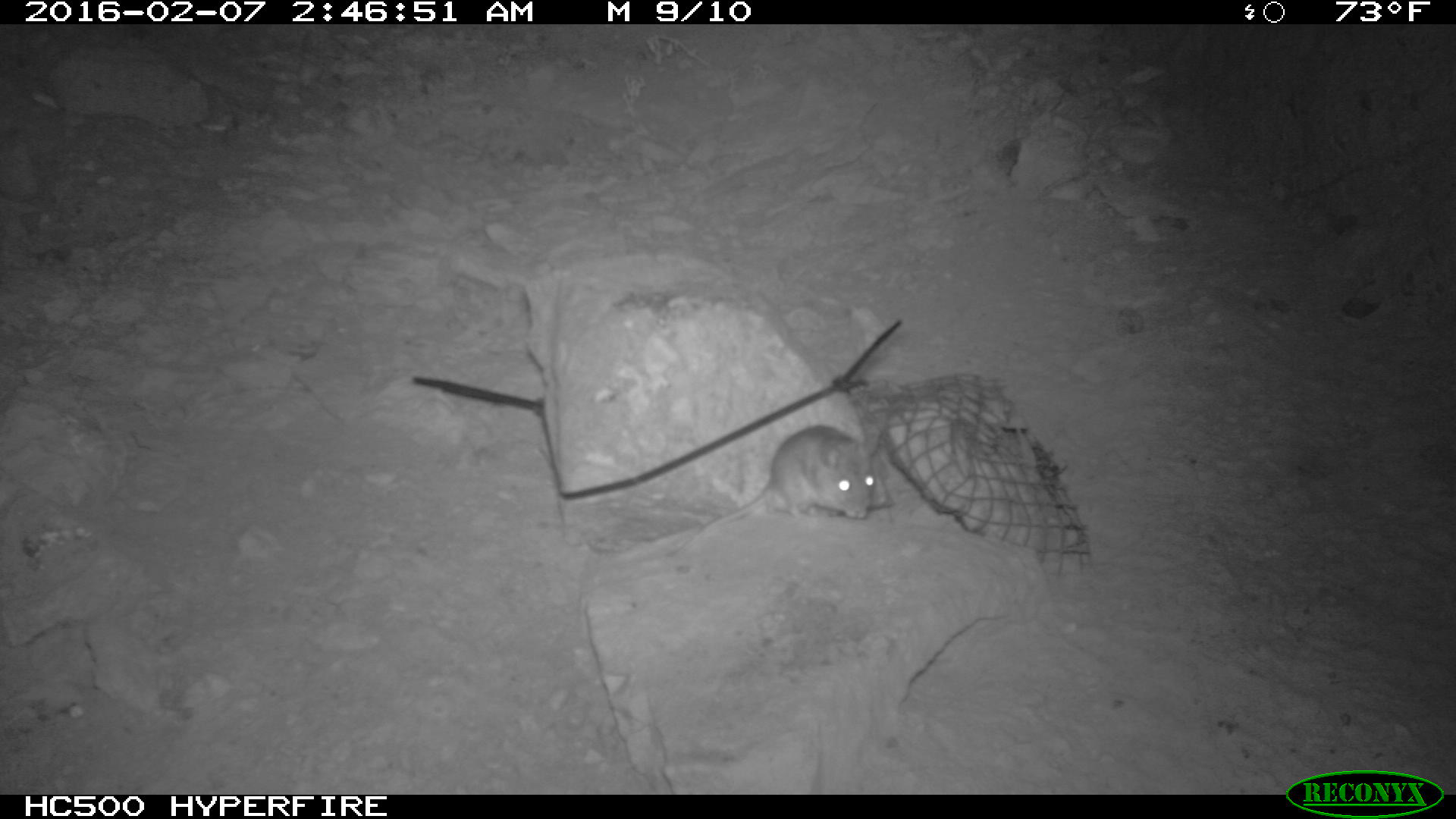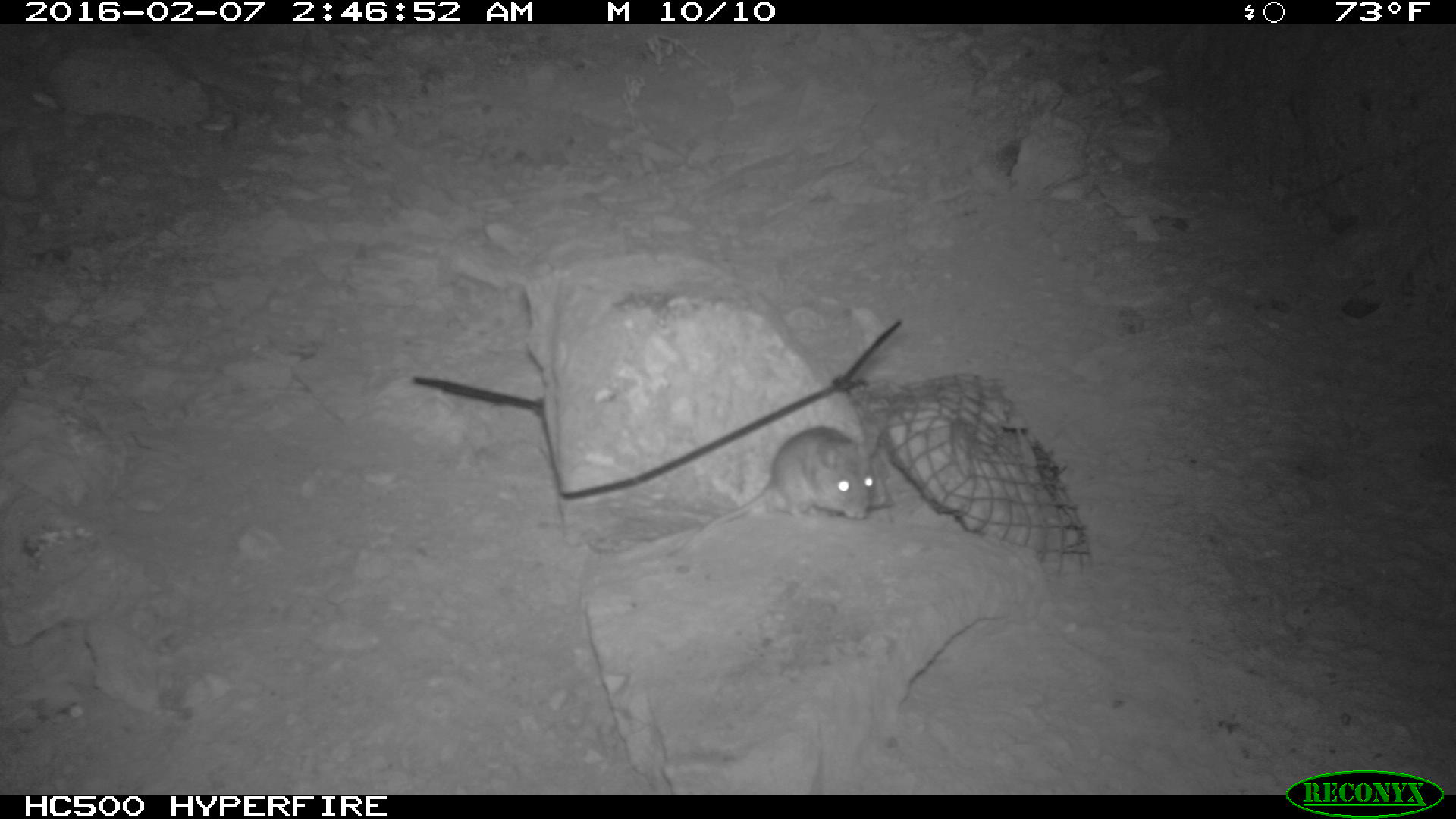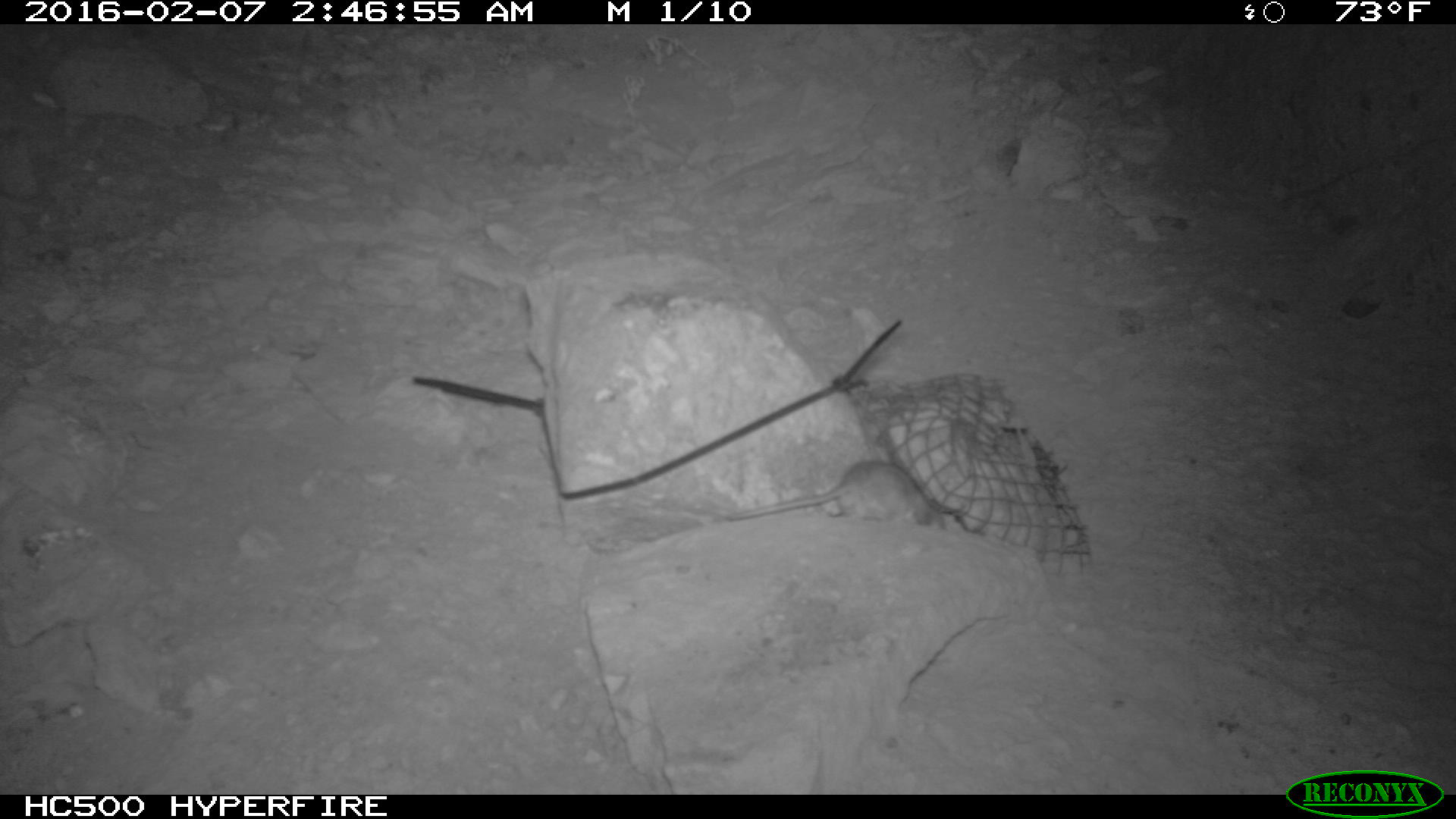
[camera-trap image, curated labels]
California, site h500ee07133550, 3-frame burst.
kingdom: Animalia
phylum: Chordata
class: Mammalia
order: Rodentia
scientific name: Rodentia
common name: rodent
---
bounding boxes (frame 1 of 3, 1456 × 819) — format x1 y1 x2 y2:
rodent: 679 427 867 541; 853 437 889 513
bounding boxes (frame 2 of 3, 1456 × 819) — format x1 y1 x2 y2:
rodent: 672 426 877 556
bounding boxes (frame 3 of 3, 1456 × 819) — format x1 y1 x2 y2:
rodent: 722 460 943 520